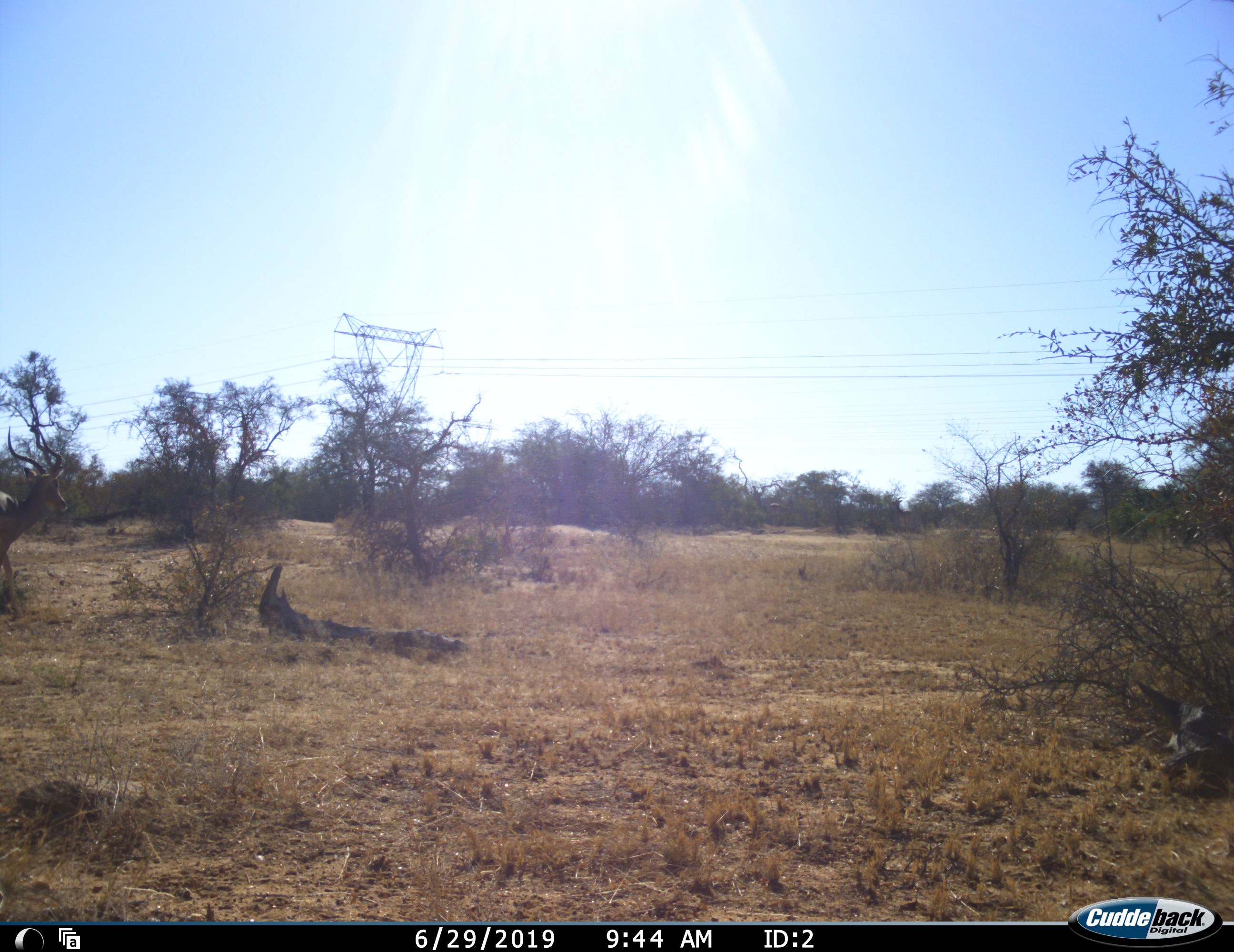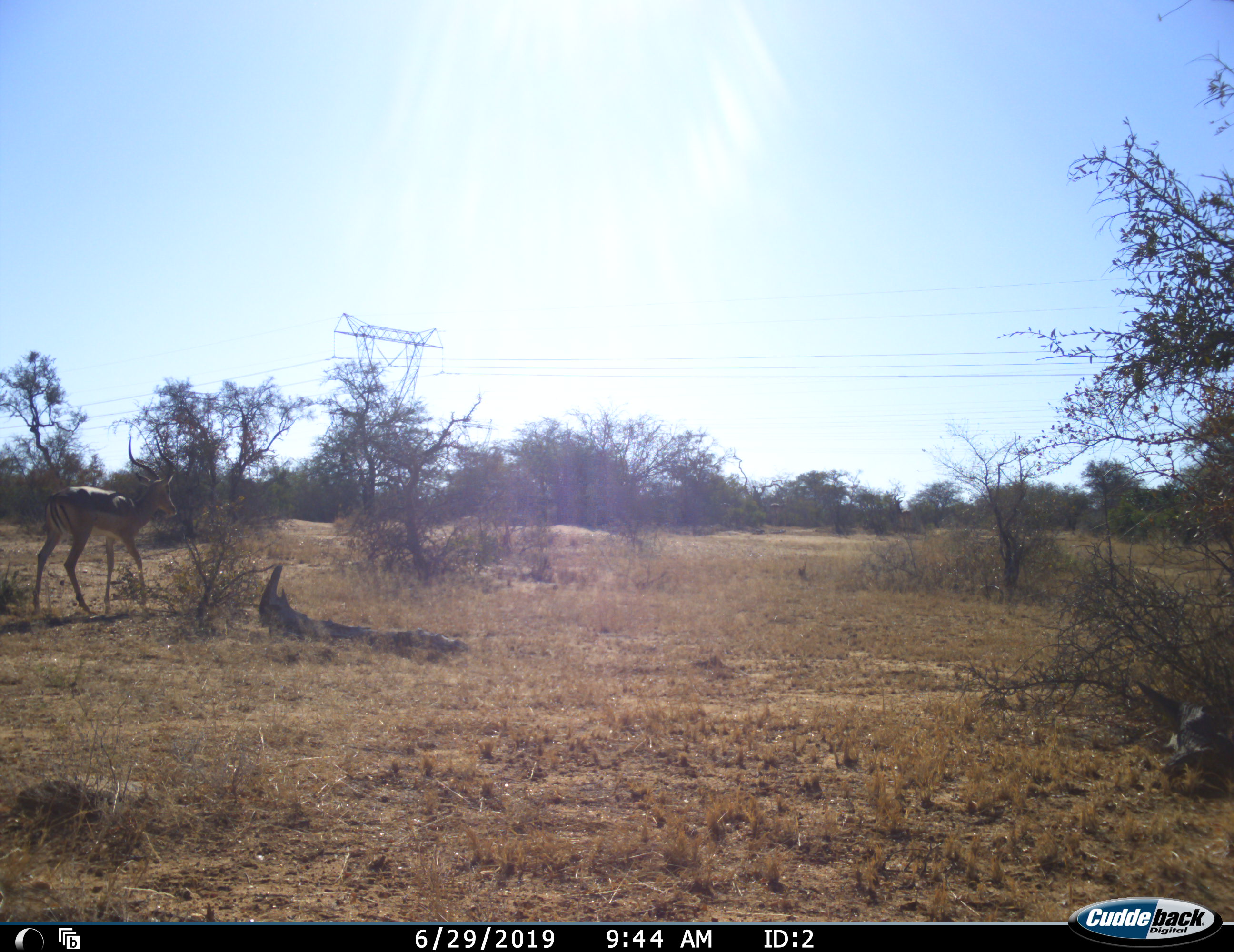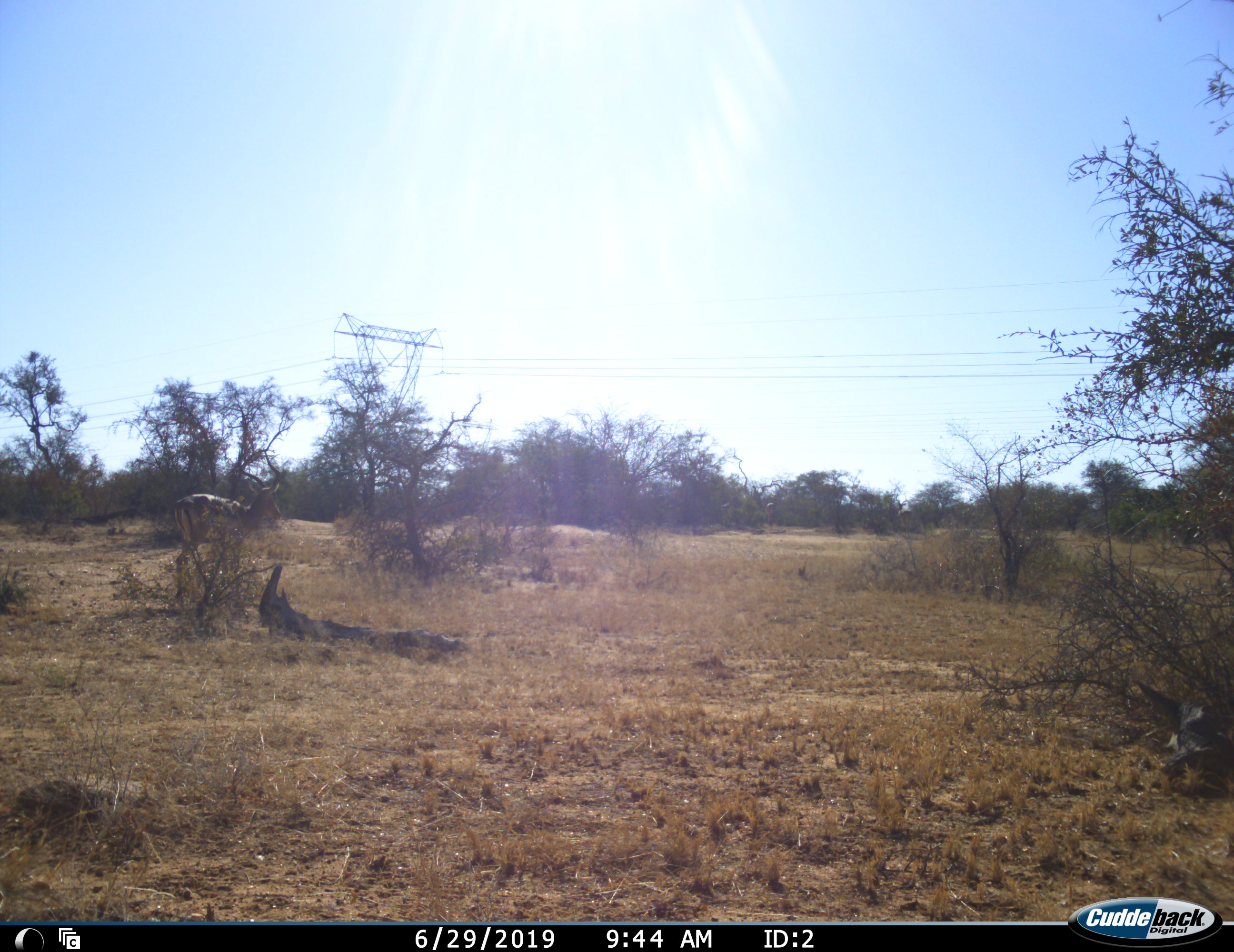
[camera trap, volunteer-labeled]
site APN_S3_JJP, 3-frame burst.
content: unidentified animal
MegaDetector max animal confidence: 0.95